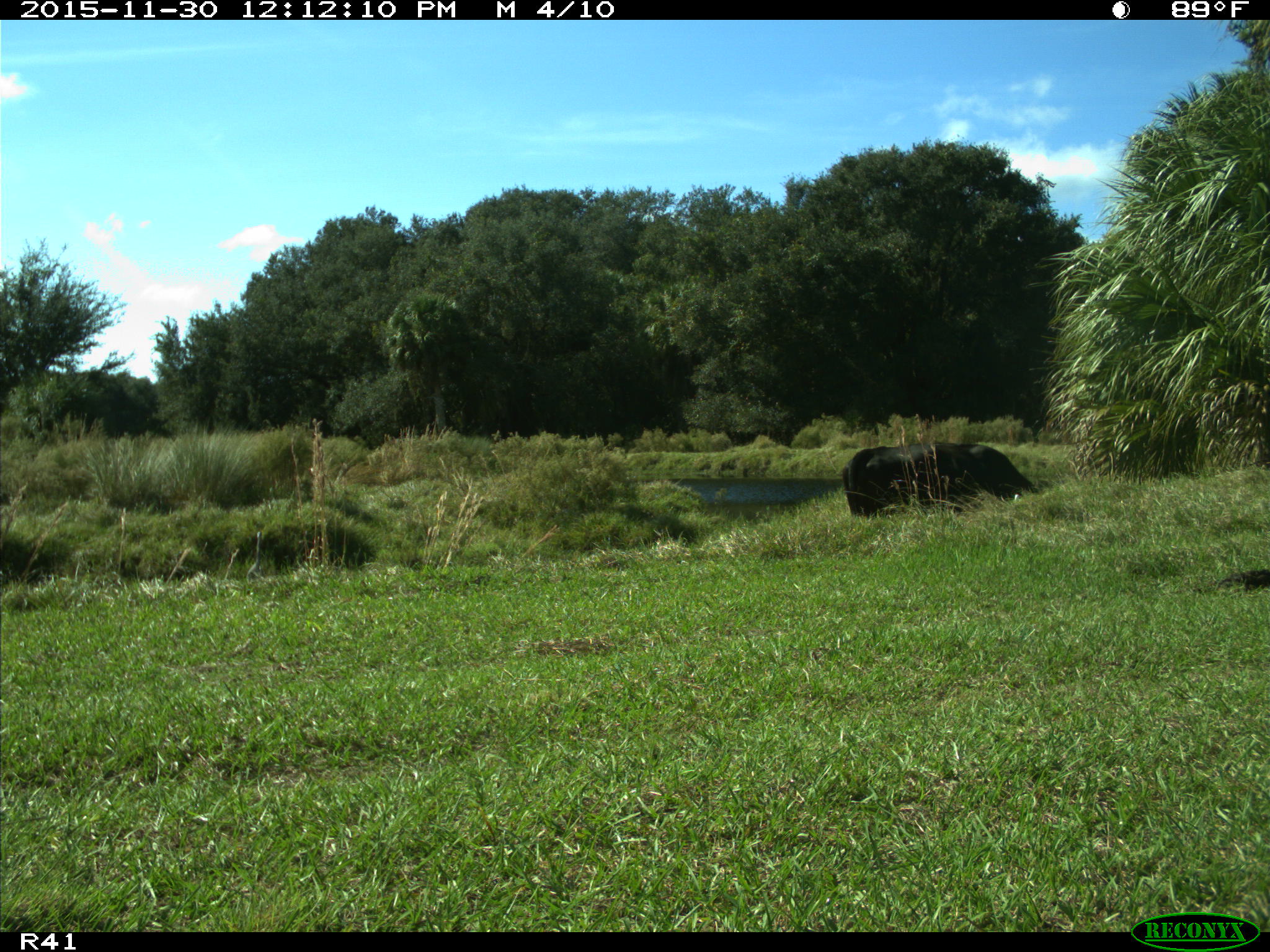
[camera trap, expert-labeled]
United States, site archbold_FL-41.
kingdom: Animalia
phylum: Chordata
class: Mammalia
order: Artiodactyla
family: Bovidae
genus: Bos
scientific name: Bos taurus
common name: domestic cow